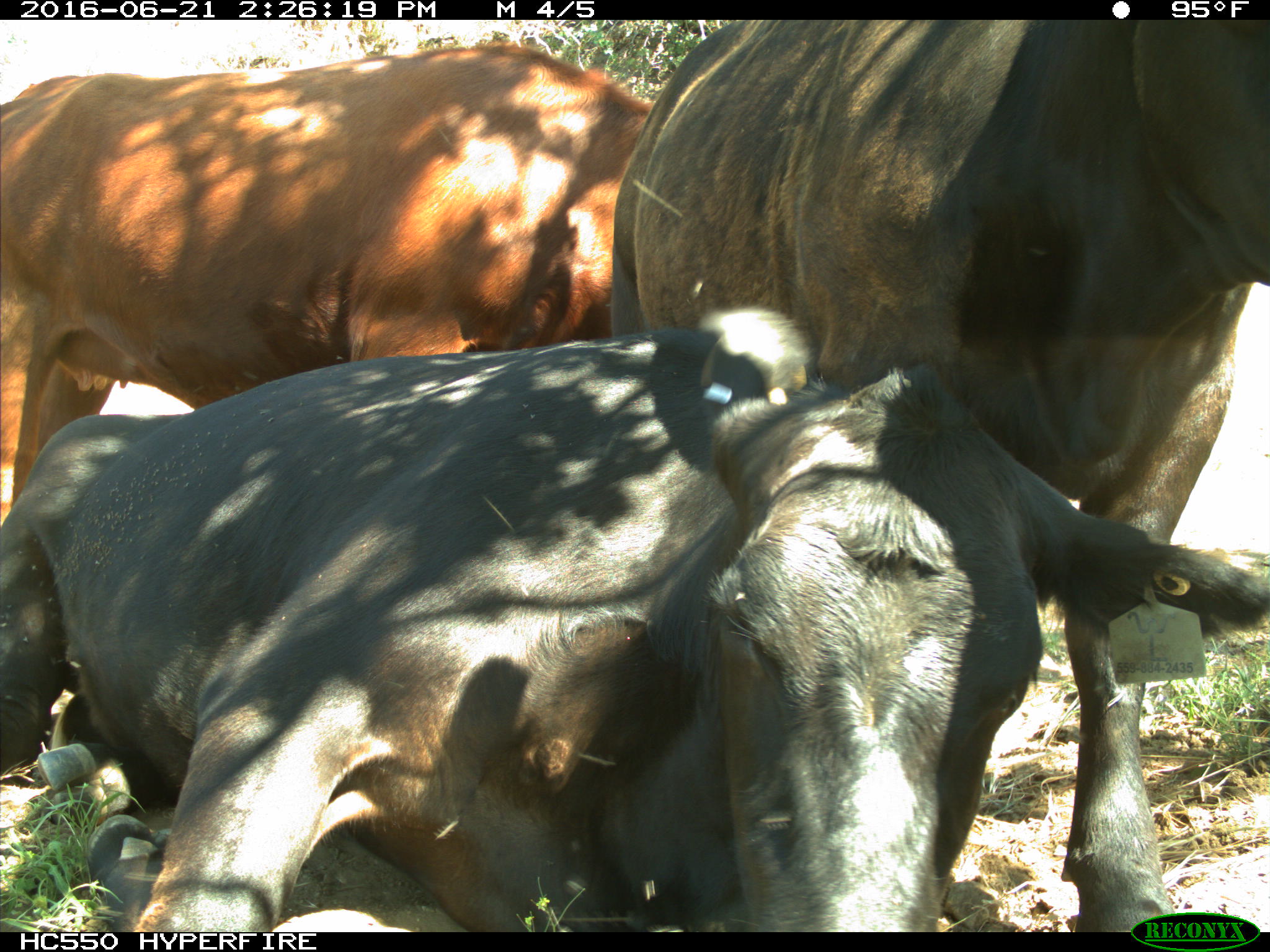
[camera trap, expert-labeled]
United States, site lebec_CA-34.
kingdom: Animalia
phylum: Chordata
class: Mammalia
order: Artiodactyla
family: Bovidae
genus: Bos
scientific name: Bos taurus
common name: domestic cow